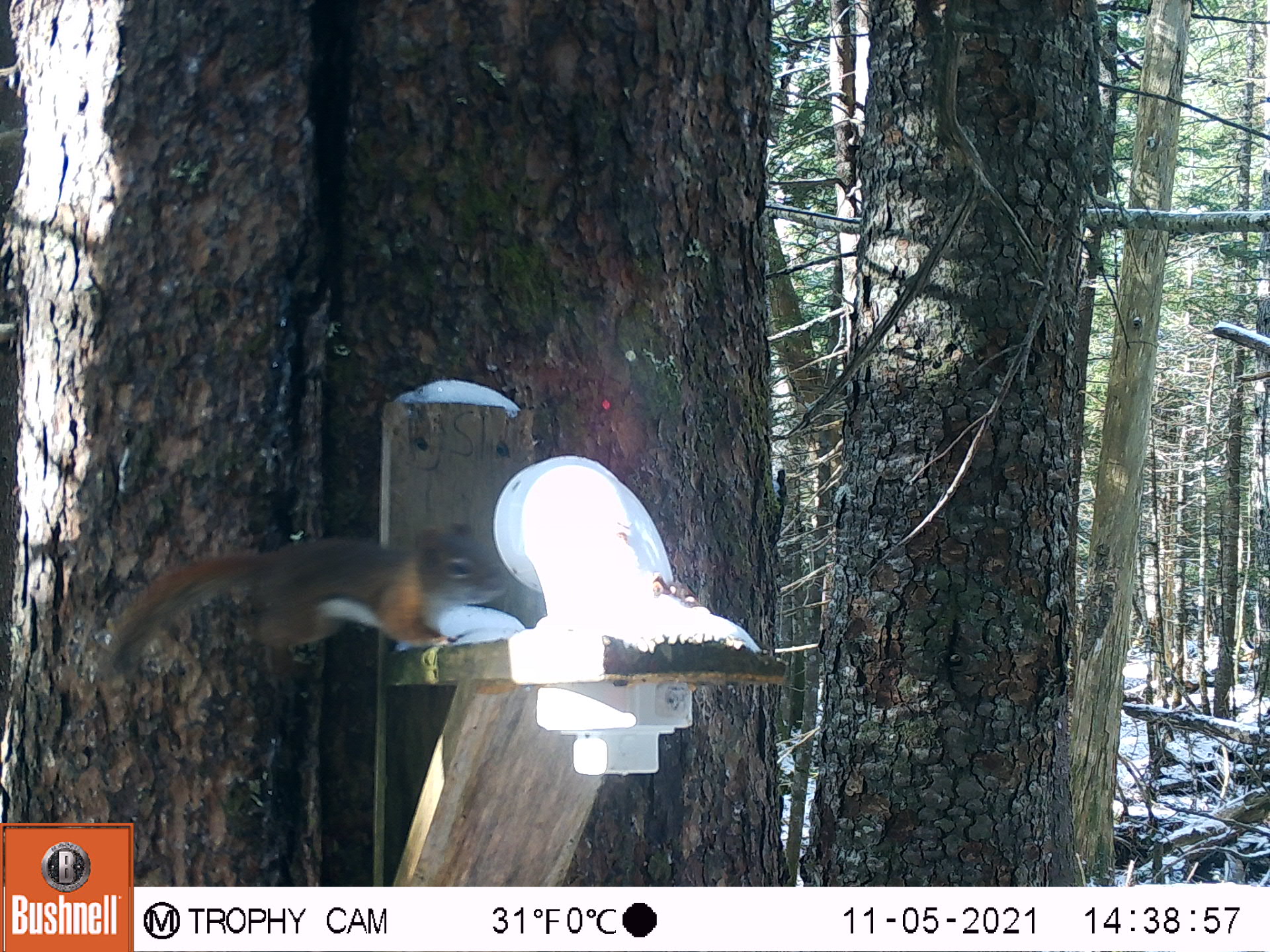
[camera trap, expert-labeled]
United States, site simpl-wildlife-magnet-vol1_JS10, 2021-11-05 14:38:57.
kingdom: Animalia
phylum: Chordata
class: Mammalia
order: Rodentia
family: Sciuridae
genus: Tamiasciurus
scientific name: Tamiasciurus hudsonicus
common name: red squirrel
Red squirrel (Tamiasciurus hudsonicus).